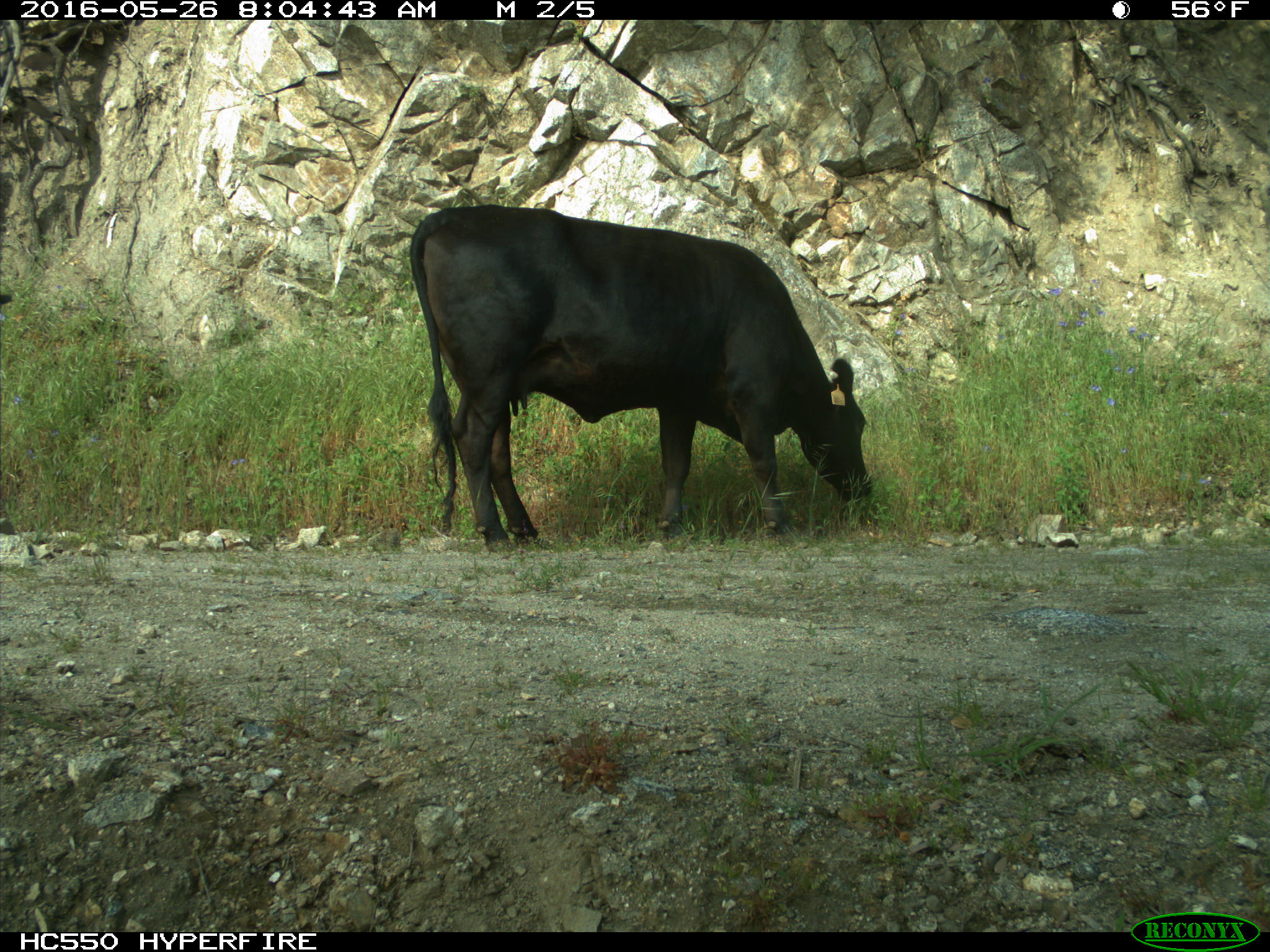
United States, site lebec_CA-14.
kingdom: Animalia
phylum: Chordata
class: Mammalia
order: Artiodactyla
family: Bovidae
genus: Bos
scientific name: Bos taurus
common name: domestic cow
Bos taurus (domestic cow).